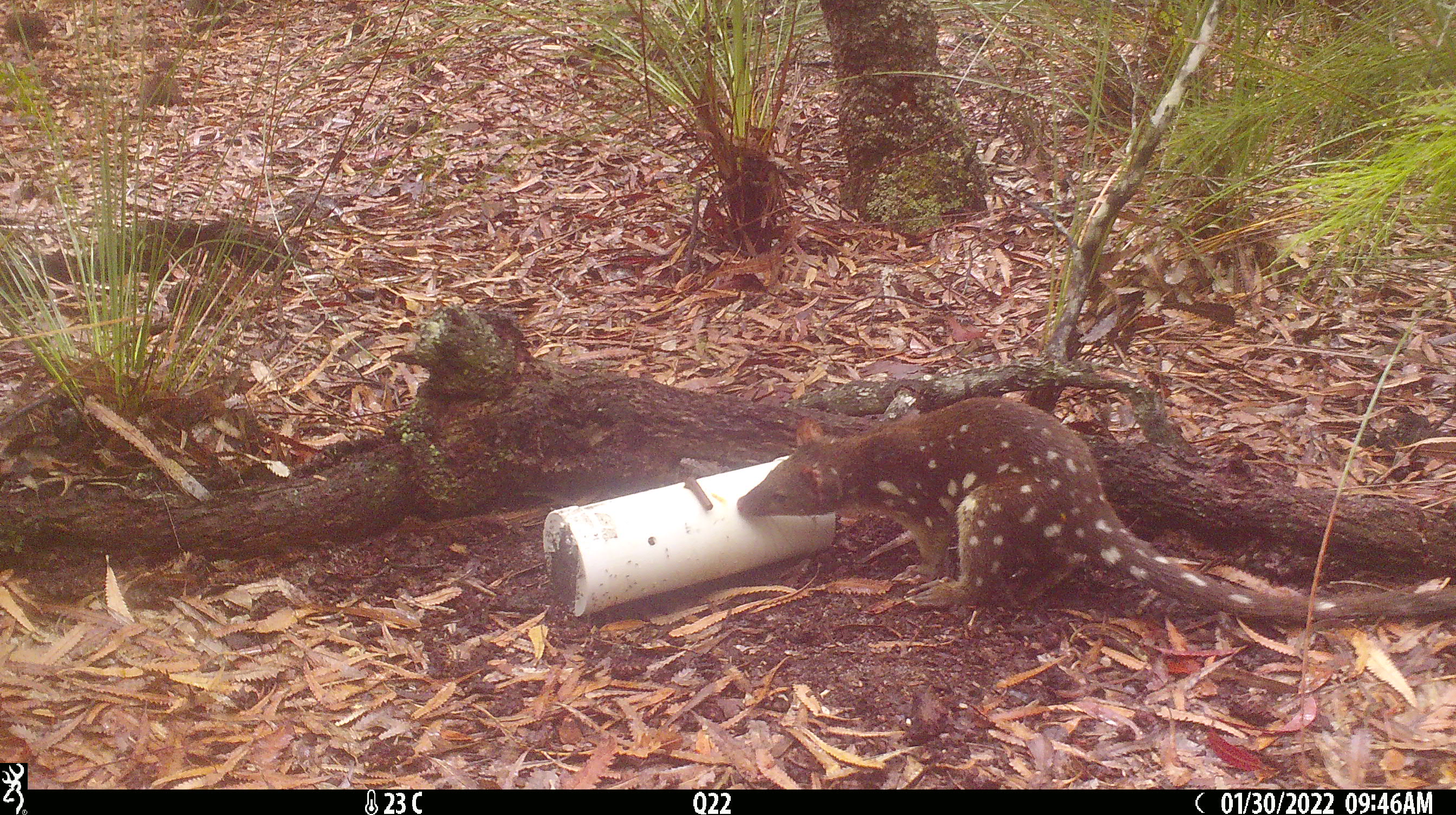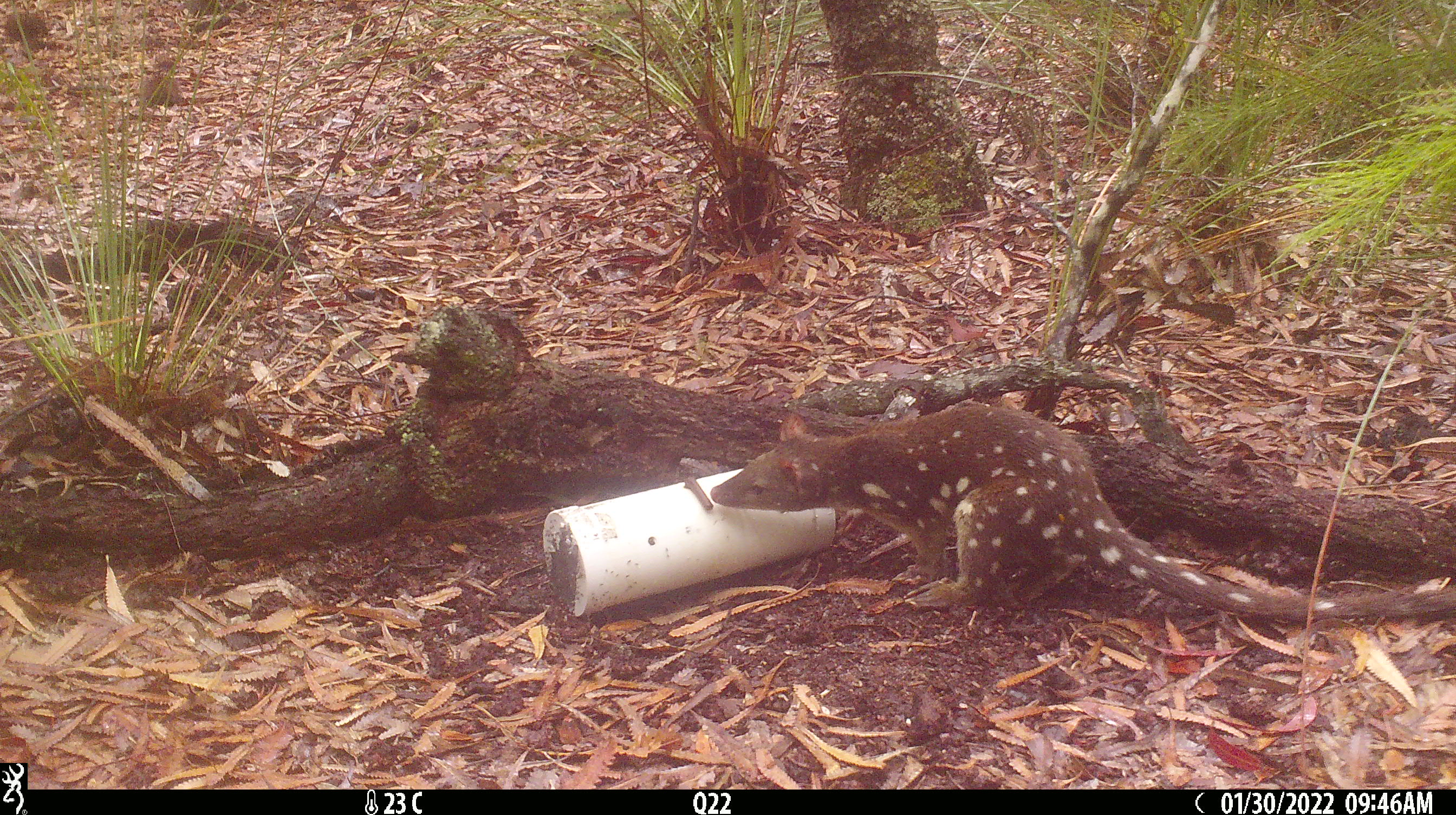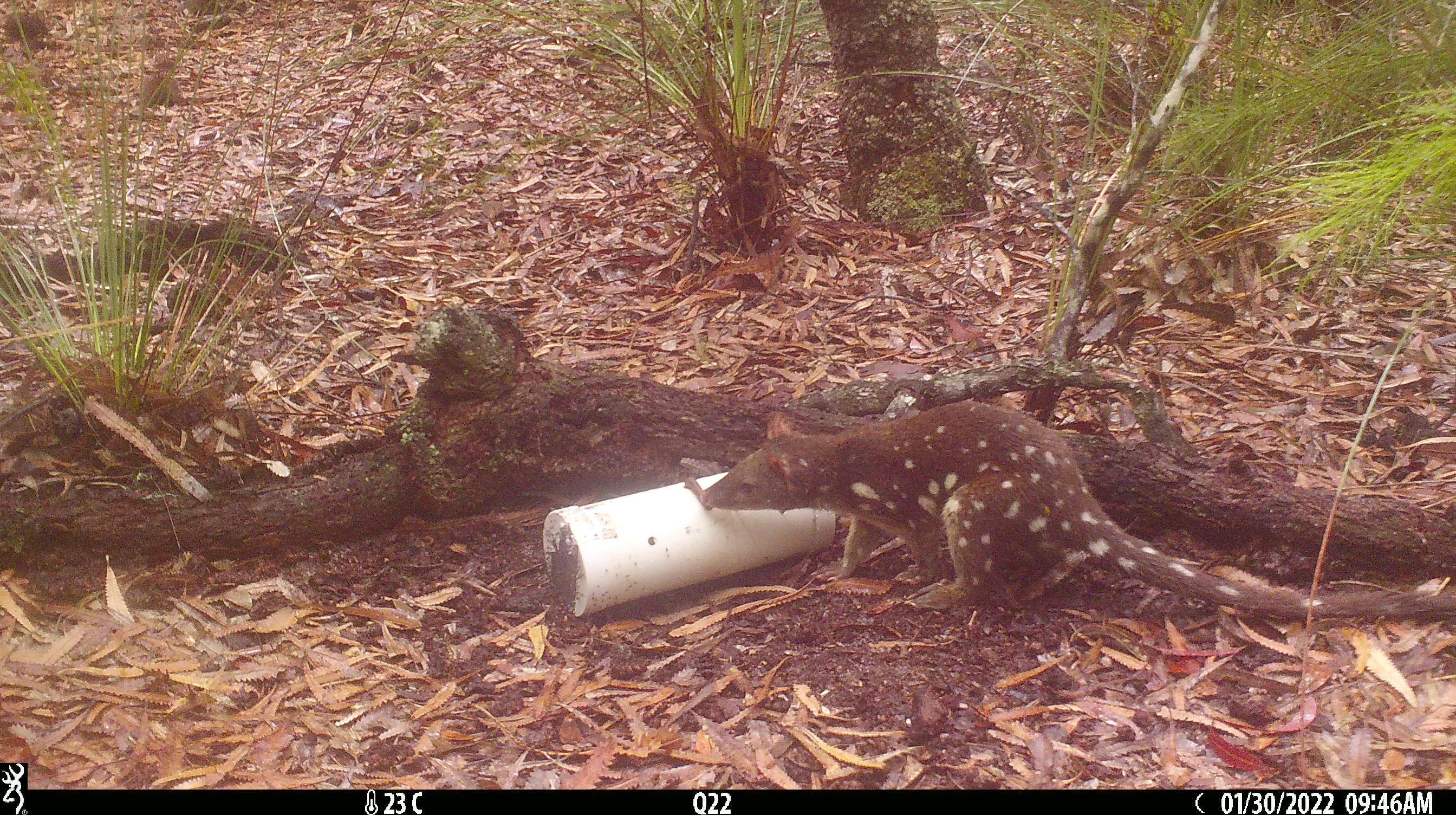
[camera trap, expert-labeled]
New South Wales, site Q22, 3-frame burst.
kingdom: Animalia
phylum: Chordata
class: Mammalia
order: Dasyuromorphia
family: Dasyuridae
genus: Dasyurus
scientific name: Dasyurus maculatus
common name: spotted-tailed quoll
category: quoll